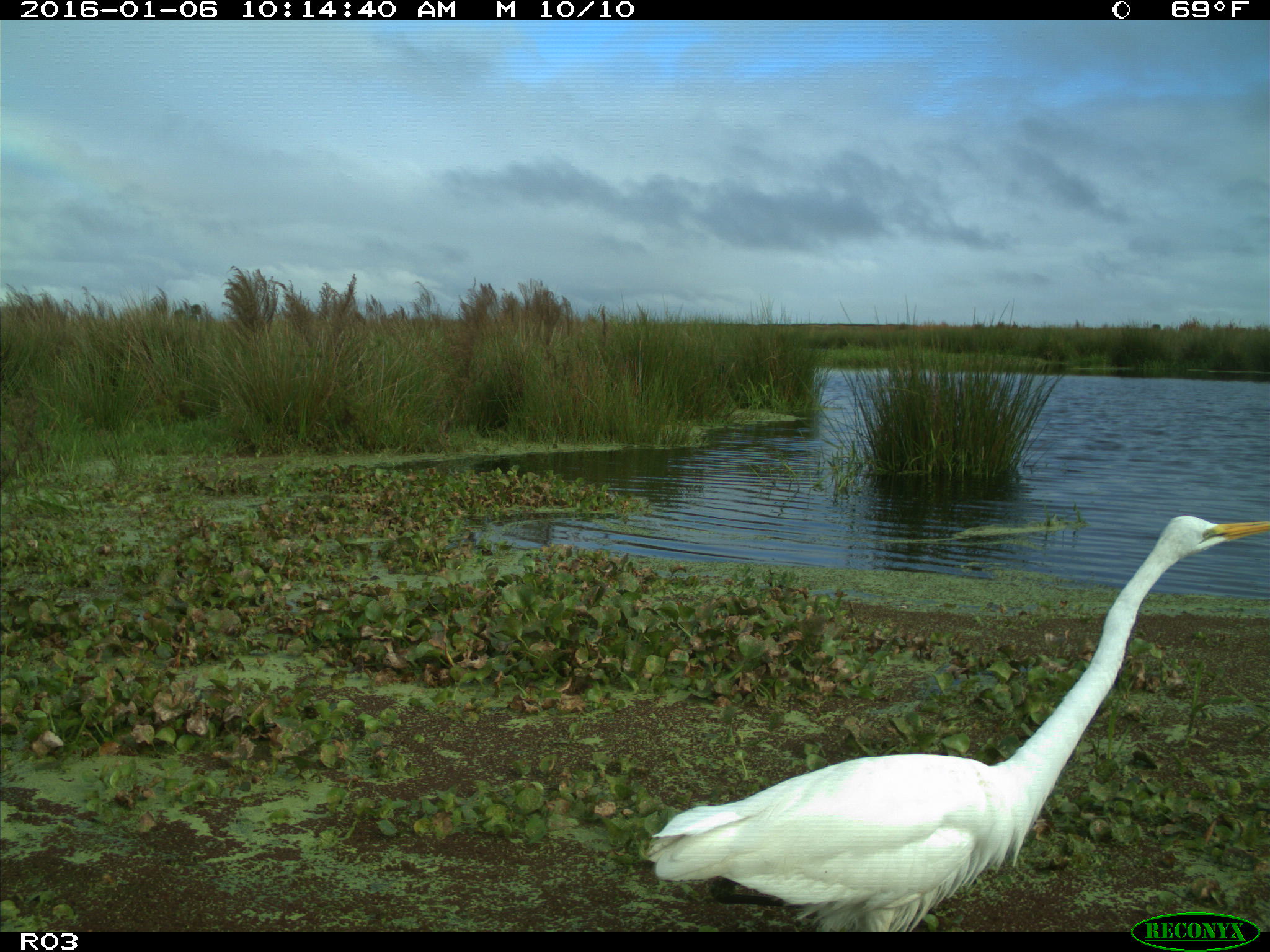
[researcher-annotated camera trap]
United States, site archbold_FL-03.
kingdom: Animalia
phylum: Chordata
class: Aves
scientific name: Aves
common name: birds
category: unidentified bird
Unidentified bird (birds) (Aves).